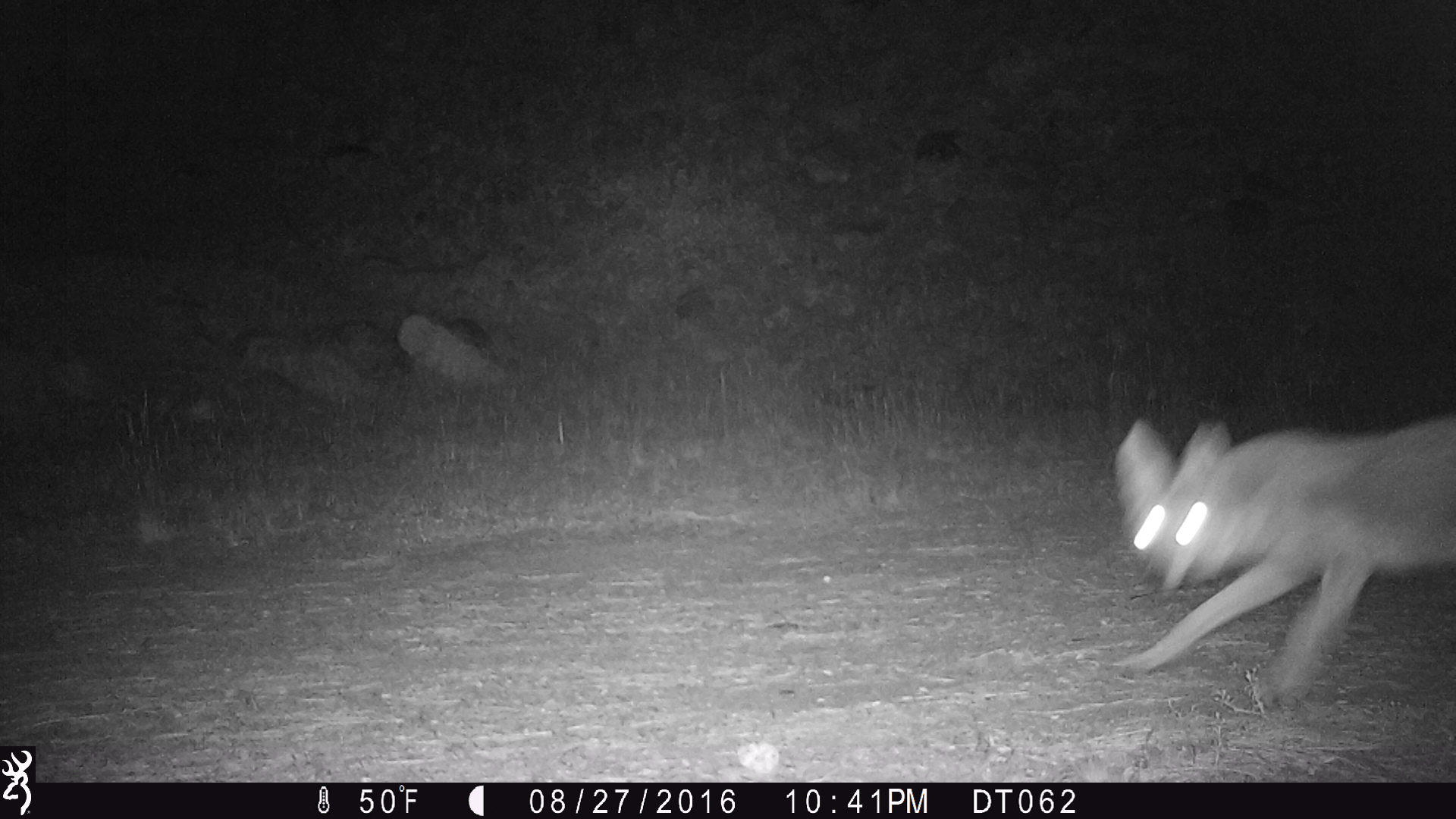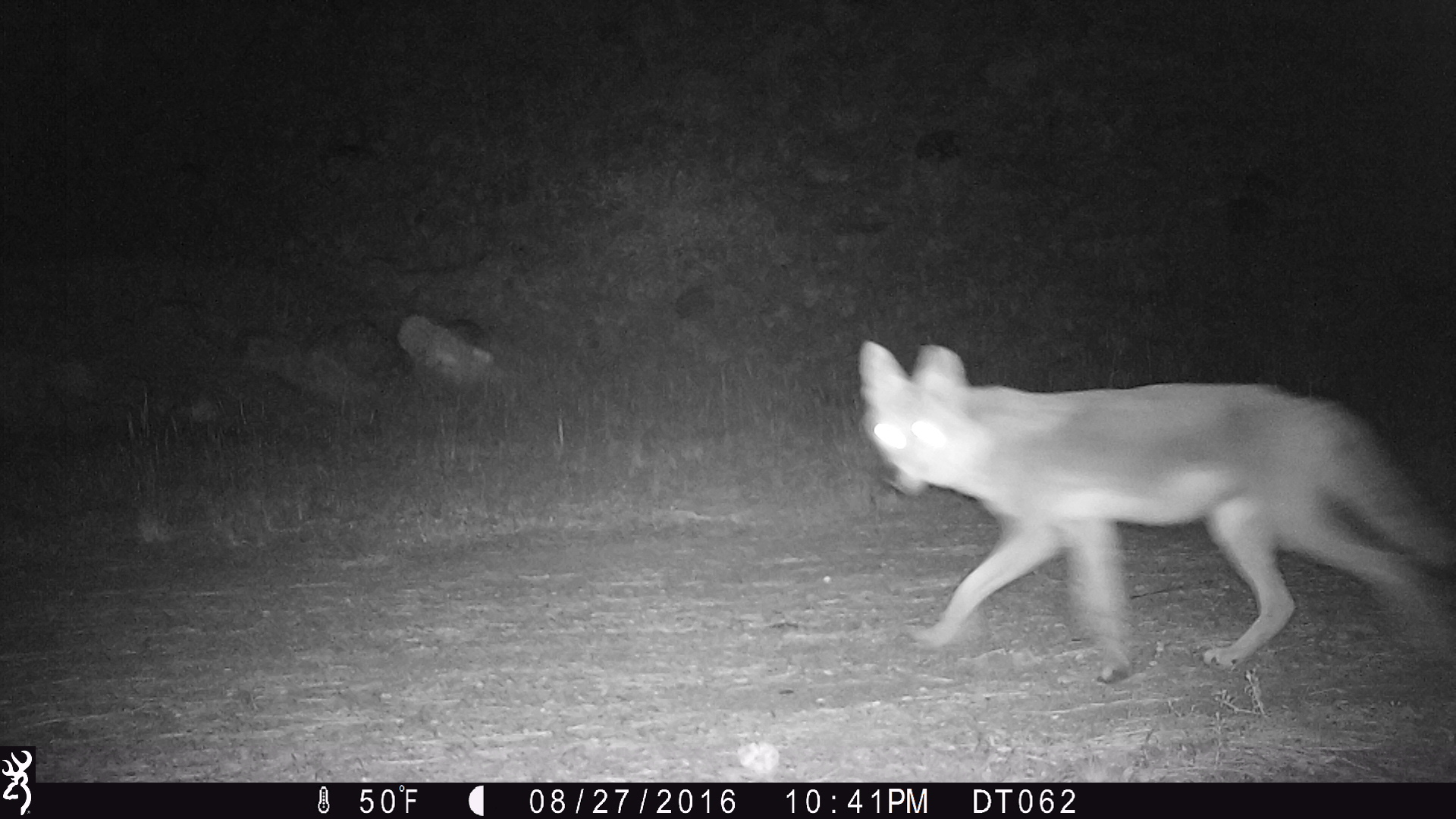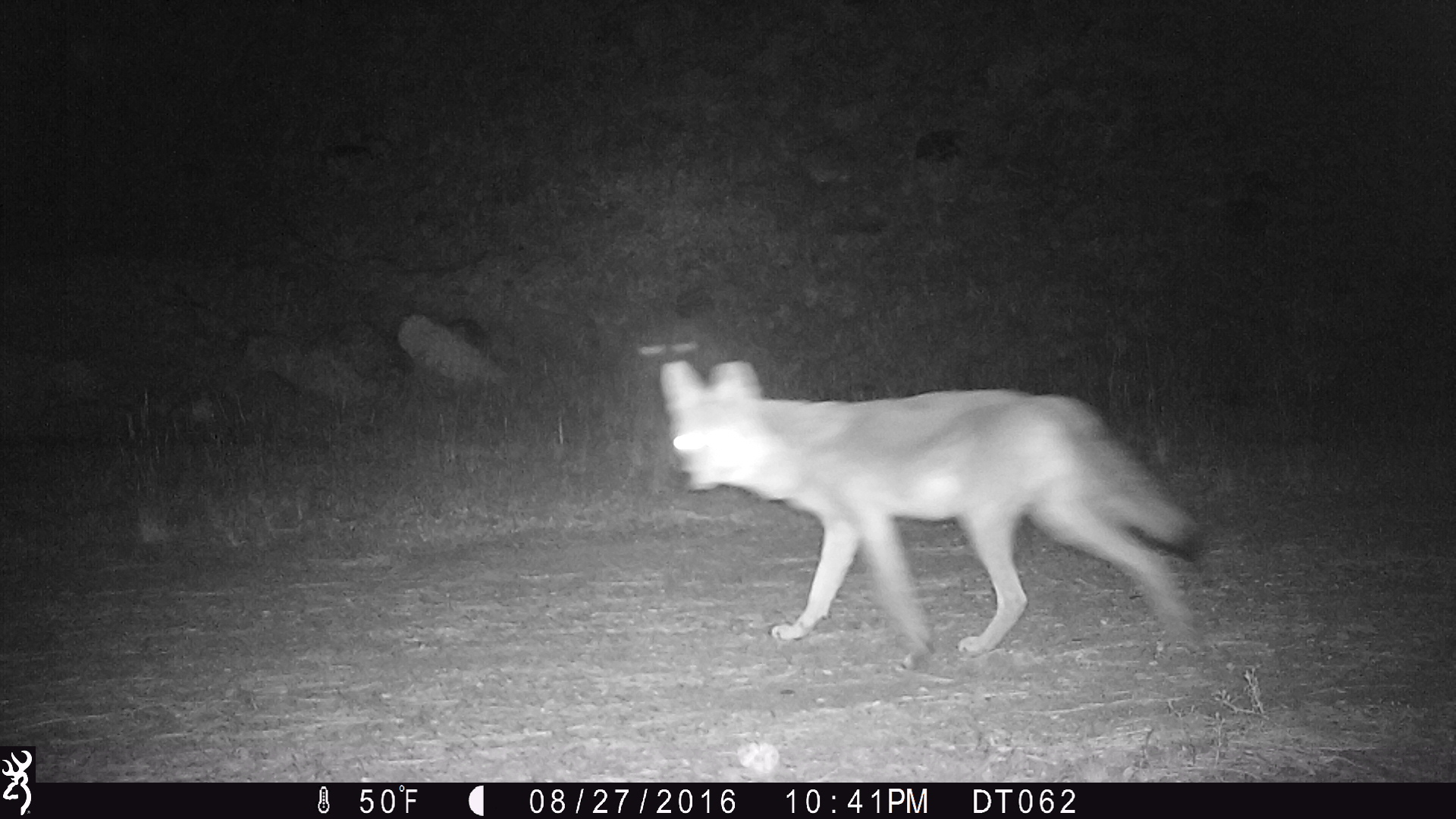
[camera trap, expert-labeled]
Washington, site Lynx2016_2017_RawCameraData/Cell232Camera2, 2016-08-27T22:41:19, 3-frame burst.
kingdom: Animalia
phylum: Chordata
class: Mammalia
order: Carnivora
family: Canidae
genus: Canis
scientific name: Canis latrans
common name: coyote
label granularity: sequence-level